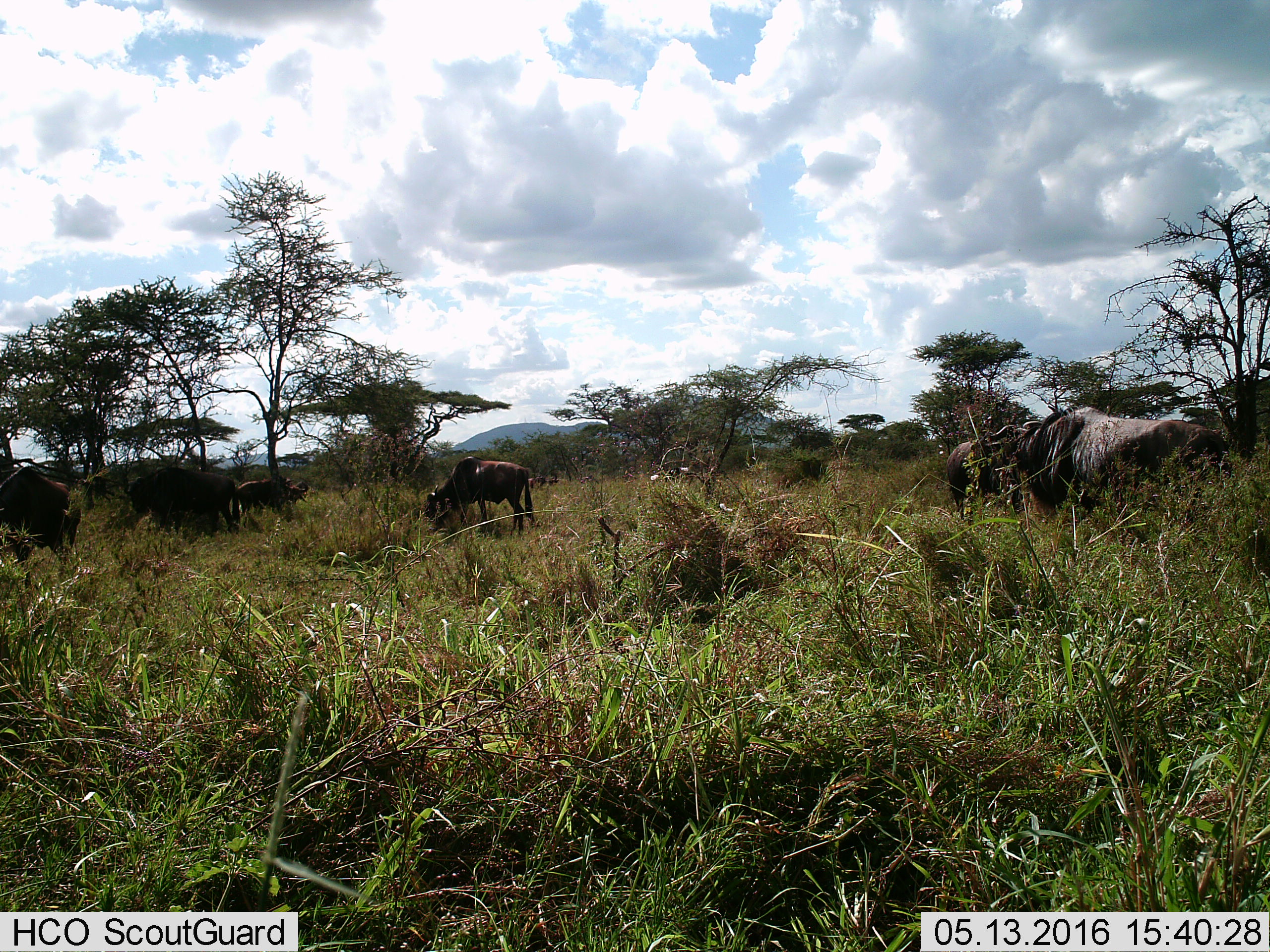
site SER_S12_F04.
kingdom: Animalia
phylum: Chordata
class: Mammalia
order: Artiodactyla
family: Bovidae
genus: Connochaetes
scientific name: Connochaetes taurinus taurinus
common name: blue wildebeest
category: wildebeestblue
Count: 8.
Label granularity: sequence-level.